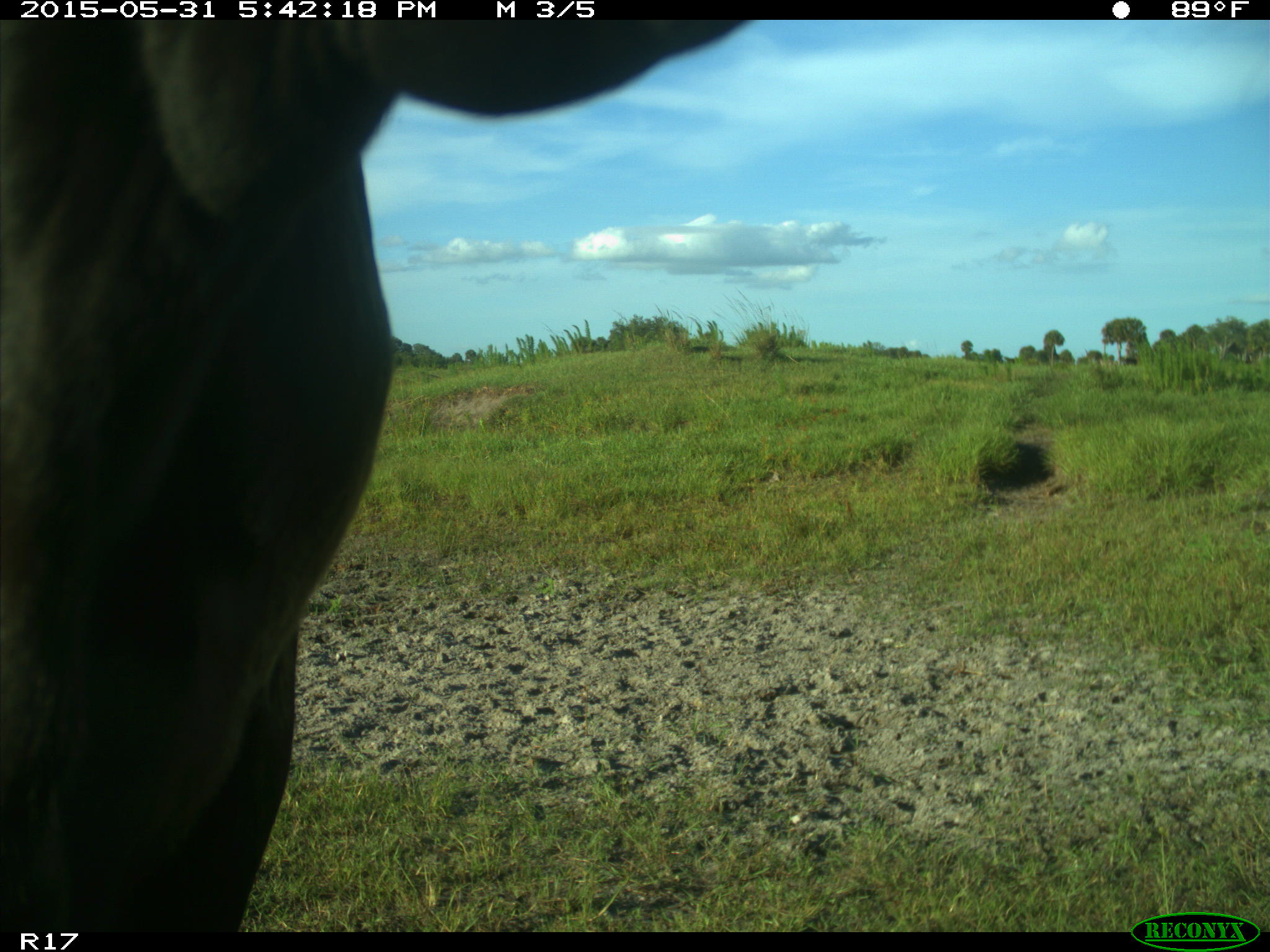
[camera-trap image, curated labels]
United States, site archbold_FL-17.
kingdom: Animalia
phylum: Chordata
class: Mammalia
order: Artiodactyla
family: Bovidae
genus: Bos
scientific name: Bos taurus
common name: domestic cow